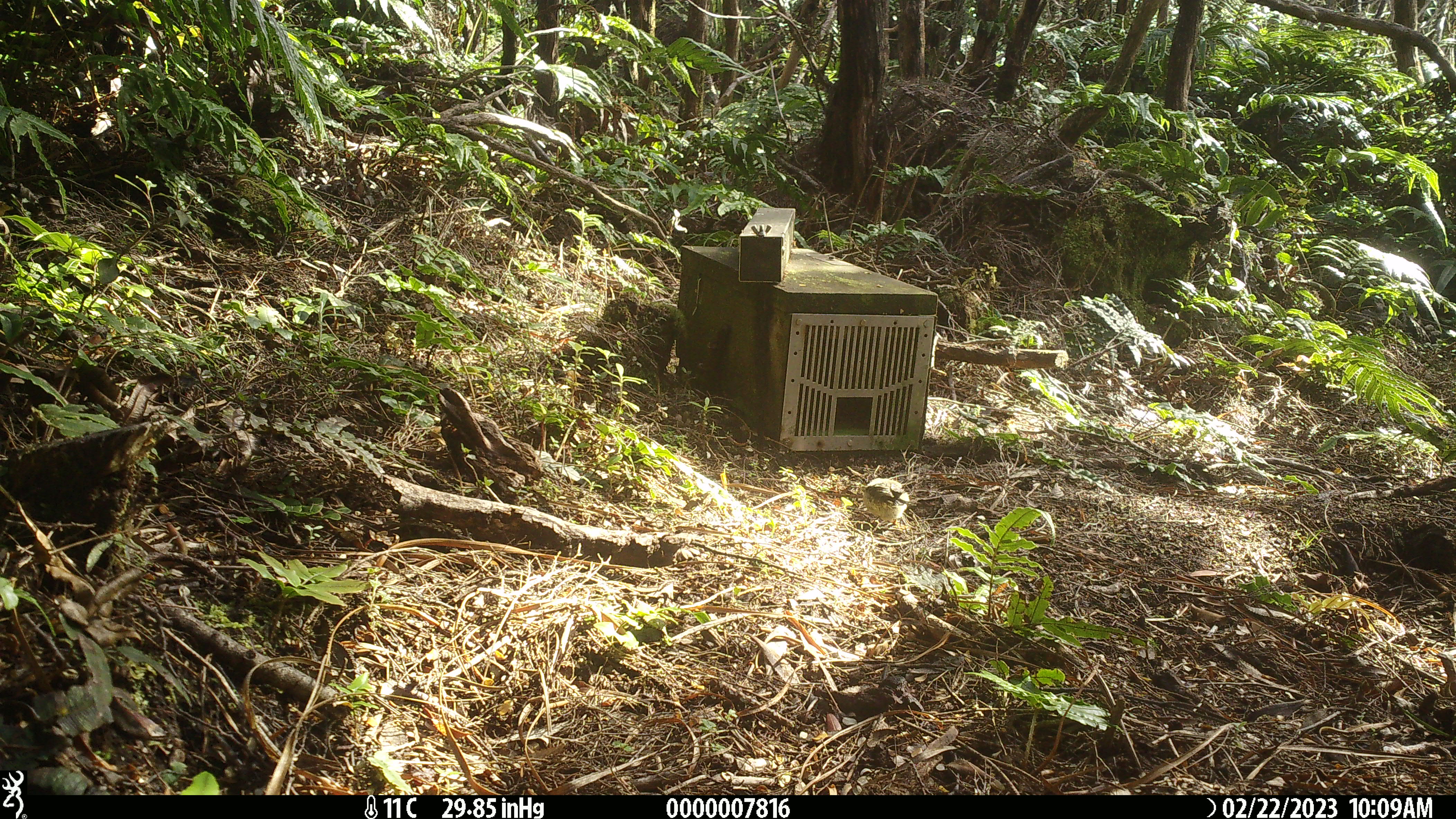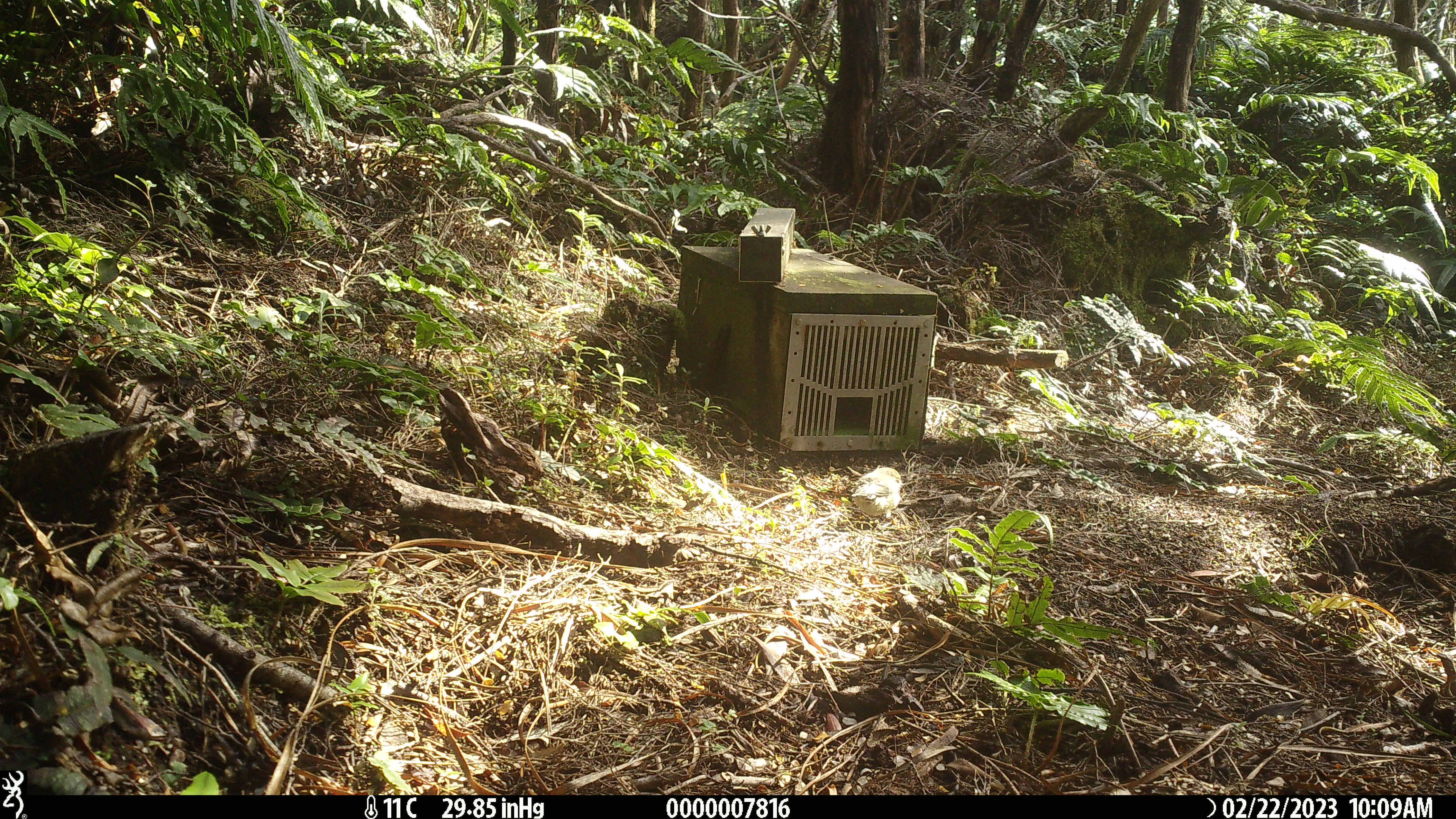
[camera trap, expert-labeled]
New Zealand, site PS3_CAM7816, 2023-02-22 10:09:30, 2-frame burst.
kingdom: Animalia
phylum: Chordata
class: Aves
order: Passeriformes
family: Petroicidae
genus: Petroica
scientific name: Petroica macrocephala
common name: tomtit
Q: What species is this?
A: Tomtit (Petroica macrocephala).